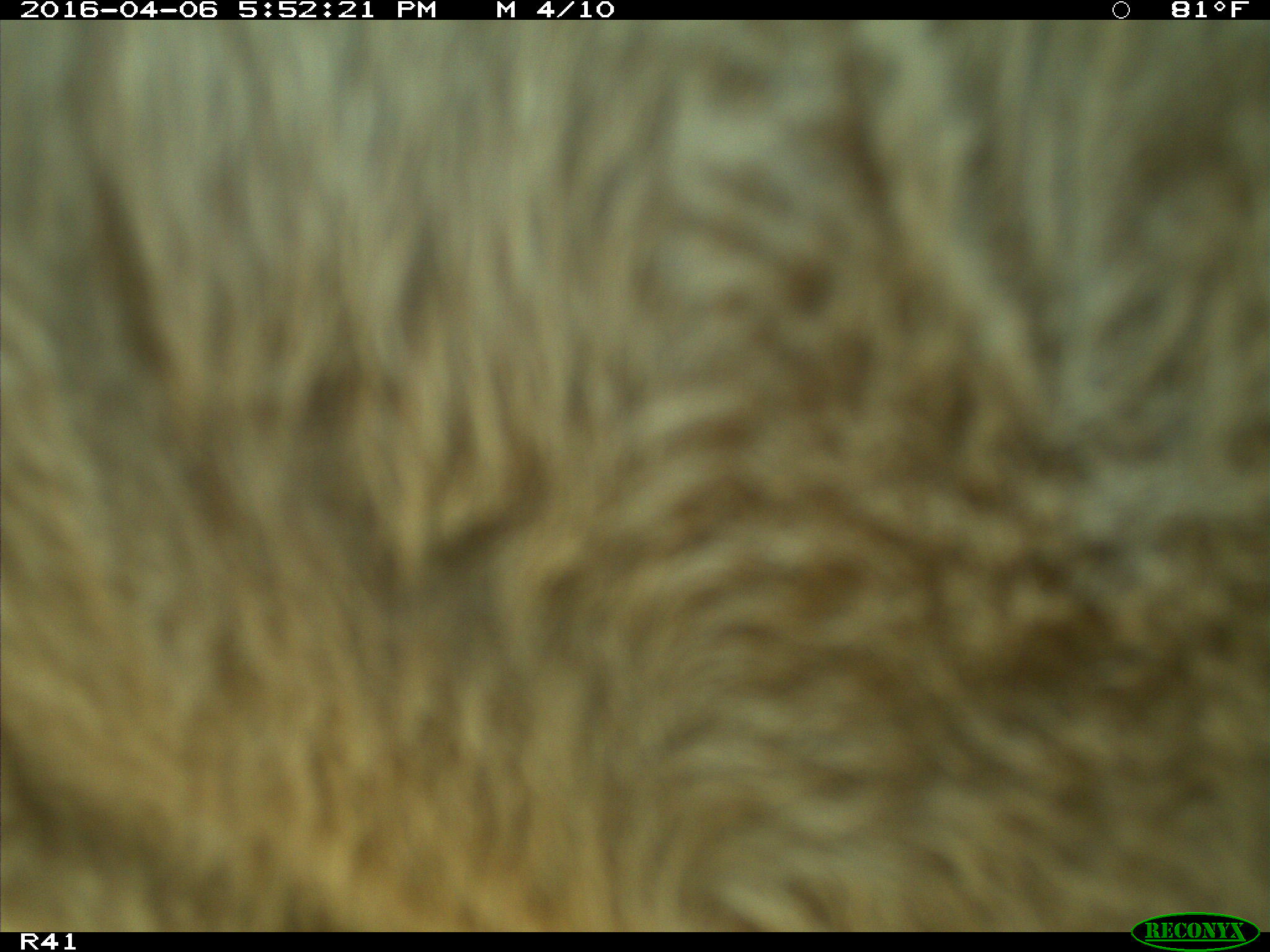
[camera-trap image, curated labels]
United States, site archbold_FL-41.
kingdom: Animalia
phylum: Chordata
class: Mammalia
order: Artiodactyla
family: Bovidae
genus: Bos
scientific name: Bos taurus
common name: domestic cow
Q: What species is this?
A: Bos taurus (domestic cow).